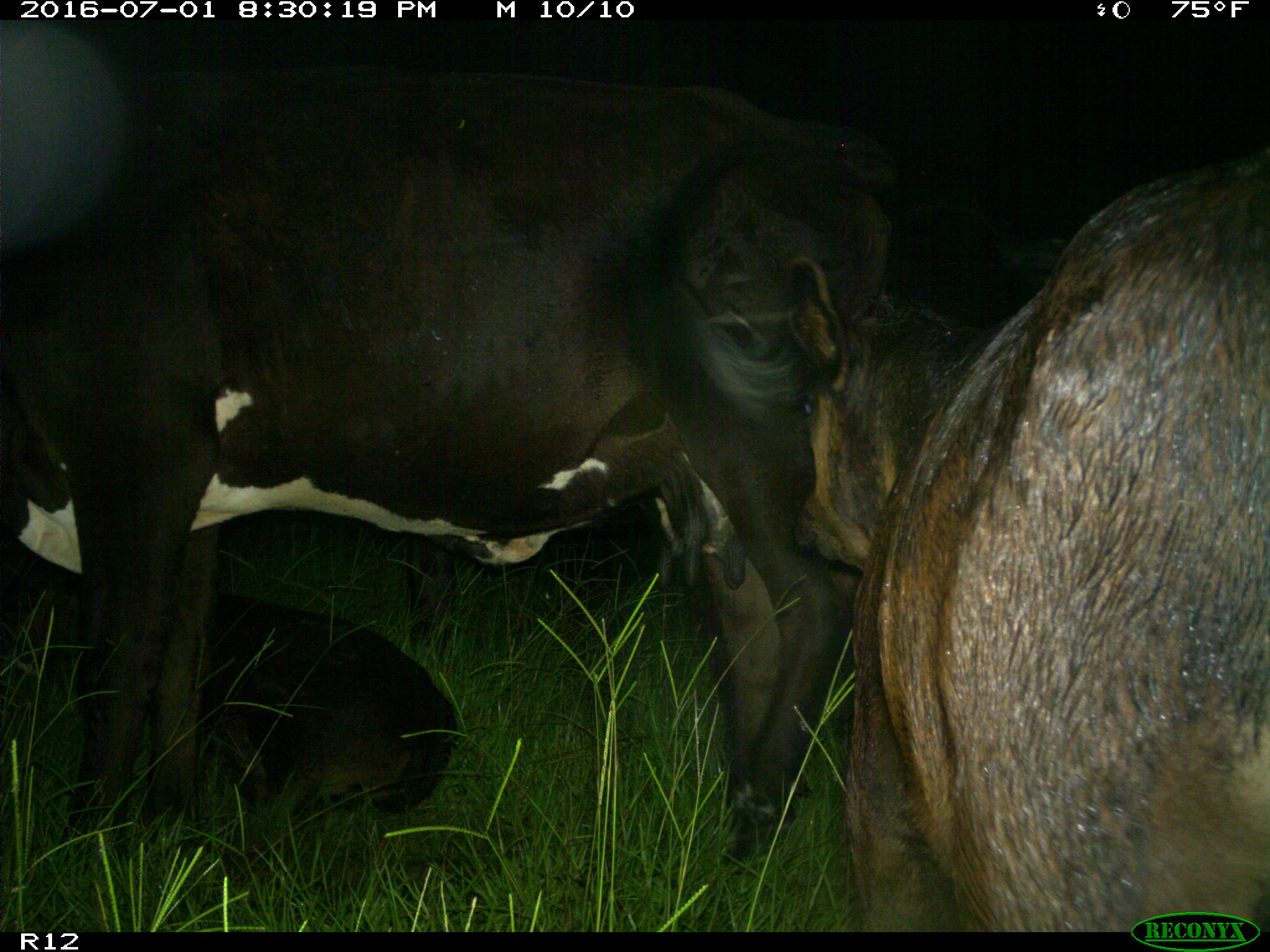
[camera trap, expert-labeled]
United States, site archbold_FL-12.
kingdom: Animalia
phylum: Chordata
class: Mammalia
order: Artiodactyla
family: Bovidae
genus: Bos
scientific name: Bos taurus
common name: domestic cow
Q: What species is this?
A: Bos taurus (domestic cow).